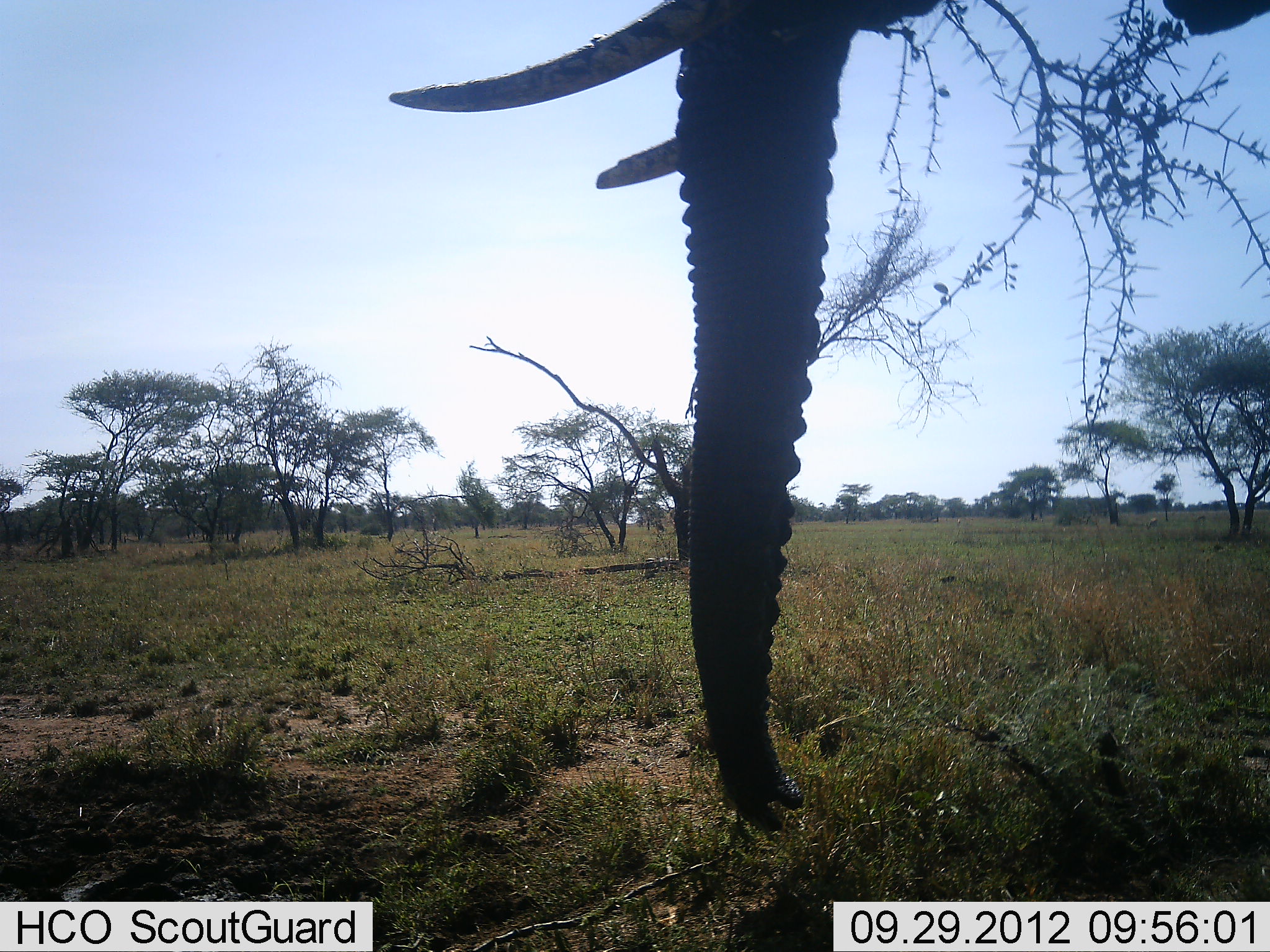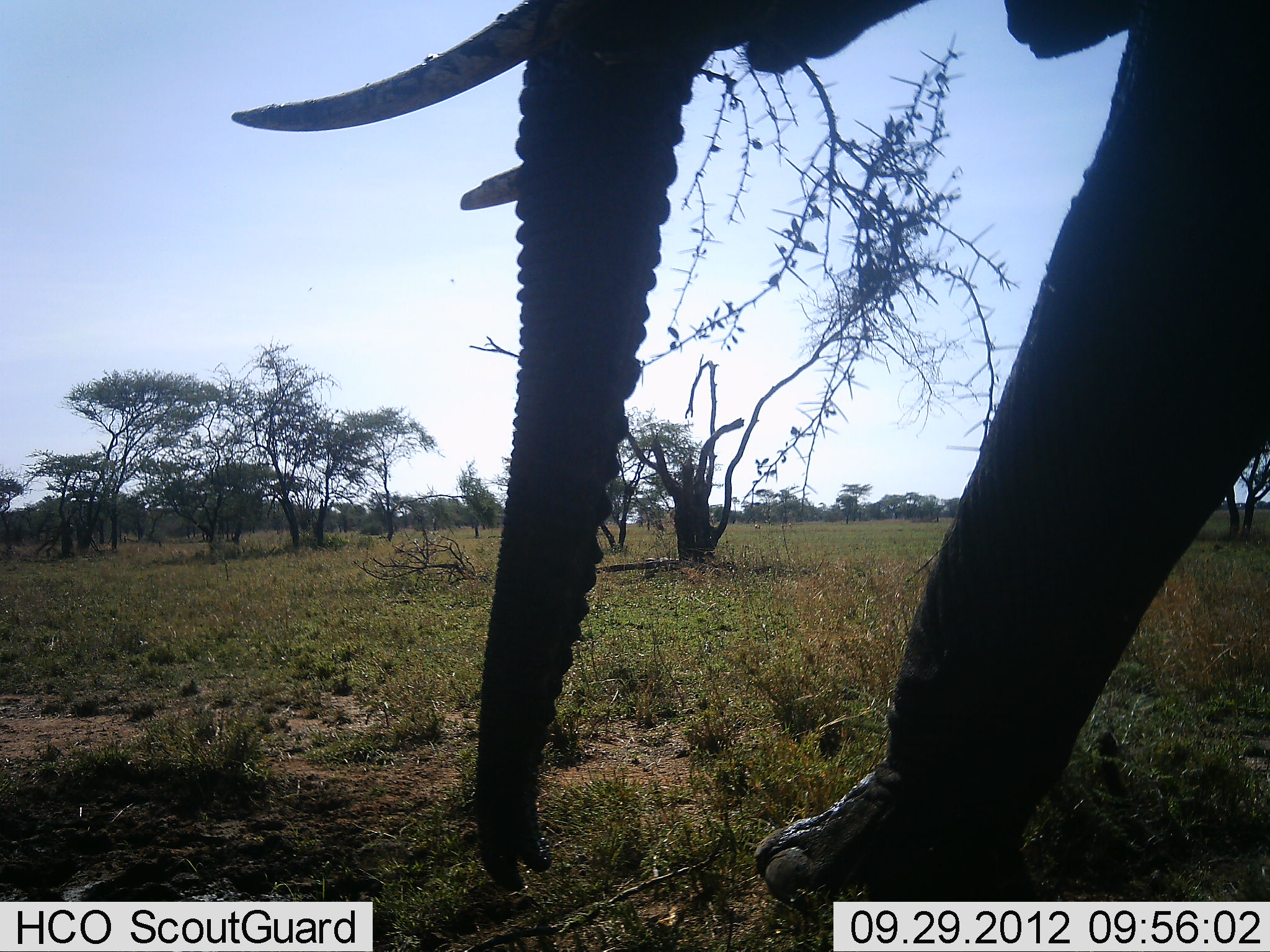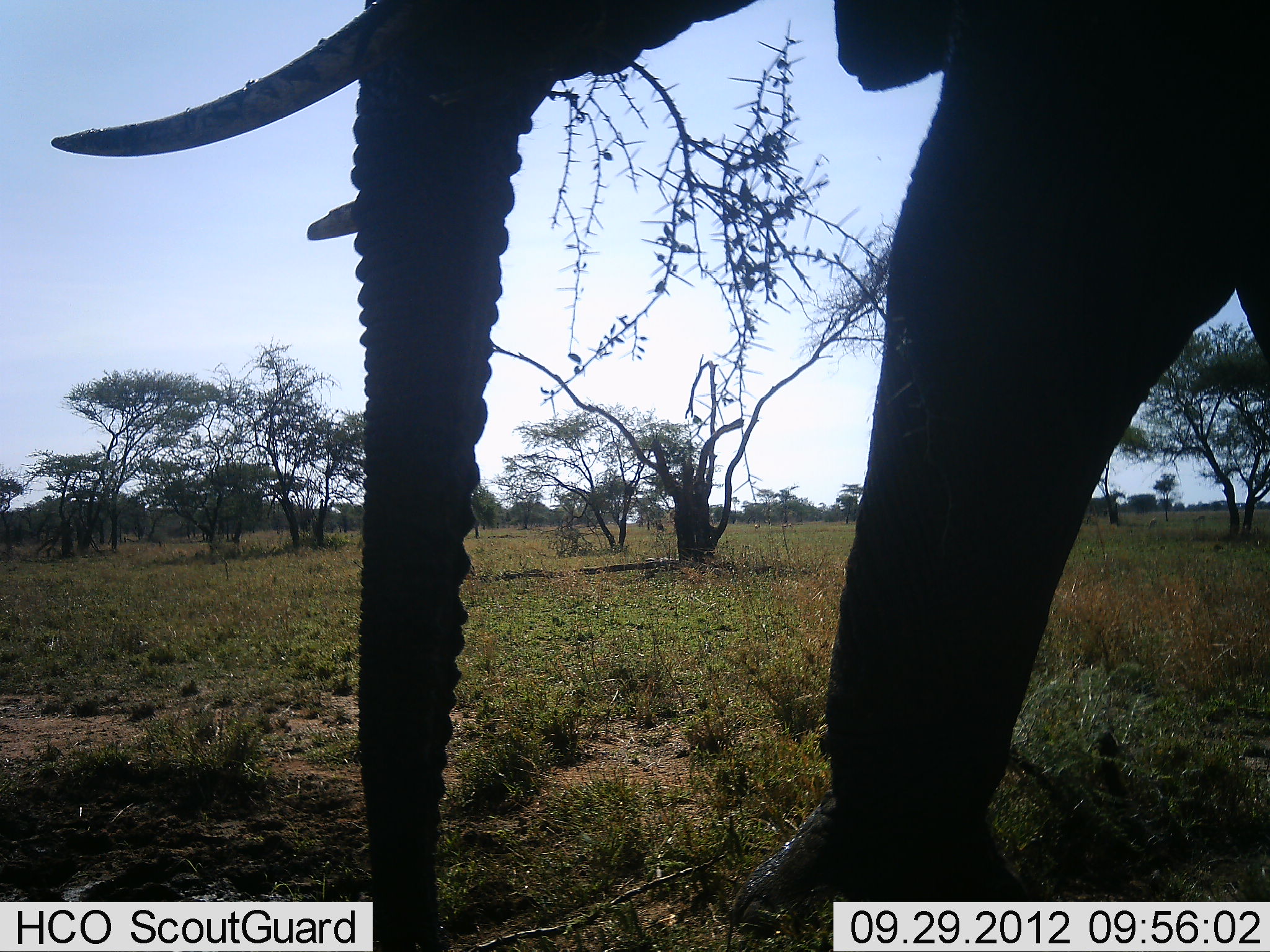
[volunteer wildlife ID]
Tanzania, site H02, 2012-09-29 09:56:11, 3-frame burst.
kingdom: Animalia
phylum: Chordata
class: Mammalia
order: Proboscidea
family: Elephantidae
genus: Loxodonta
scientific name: Loxodonta africana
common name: african bush elephant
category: elephant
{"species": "elephant (african bush elephant) (Loxodonta africana)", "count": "1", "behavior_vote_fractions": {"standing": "0%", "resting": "0%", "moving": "100%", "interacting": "0%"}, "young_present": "0%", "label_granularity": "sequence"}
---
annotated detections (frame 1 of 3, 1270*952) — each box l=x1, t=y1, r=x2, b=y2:
animal: l=389, t=0, r=1270, b=836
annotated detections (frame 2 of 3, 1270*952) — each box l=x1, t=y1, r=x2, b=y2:
animal: l=230, t=0, r=1270, b=907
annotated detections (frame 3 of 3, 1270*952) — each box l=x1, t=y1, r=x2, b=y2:
animal: l=49, t=1, r=1269, b=952